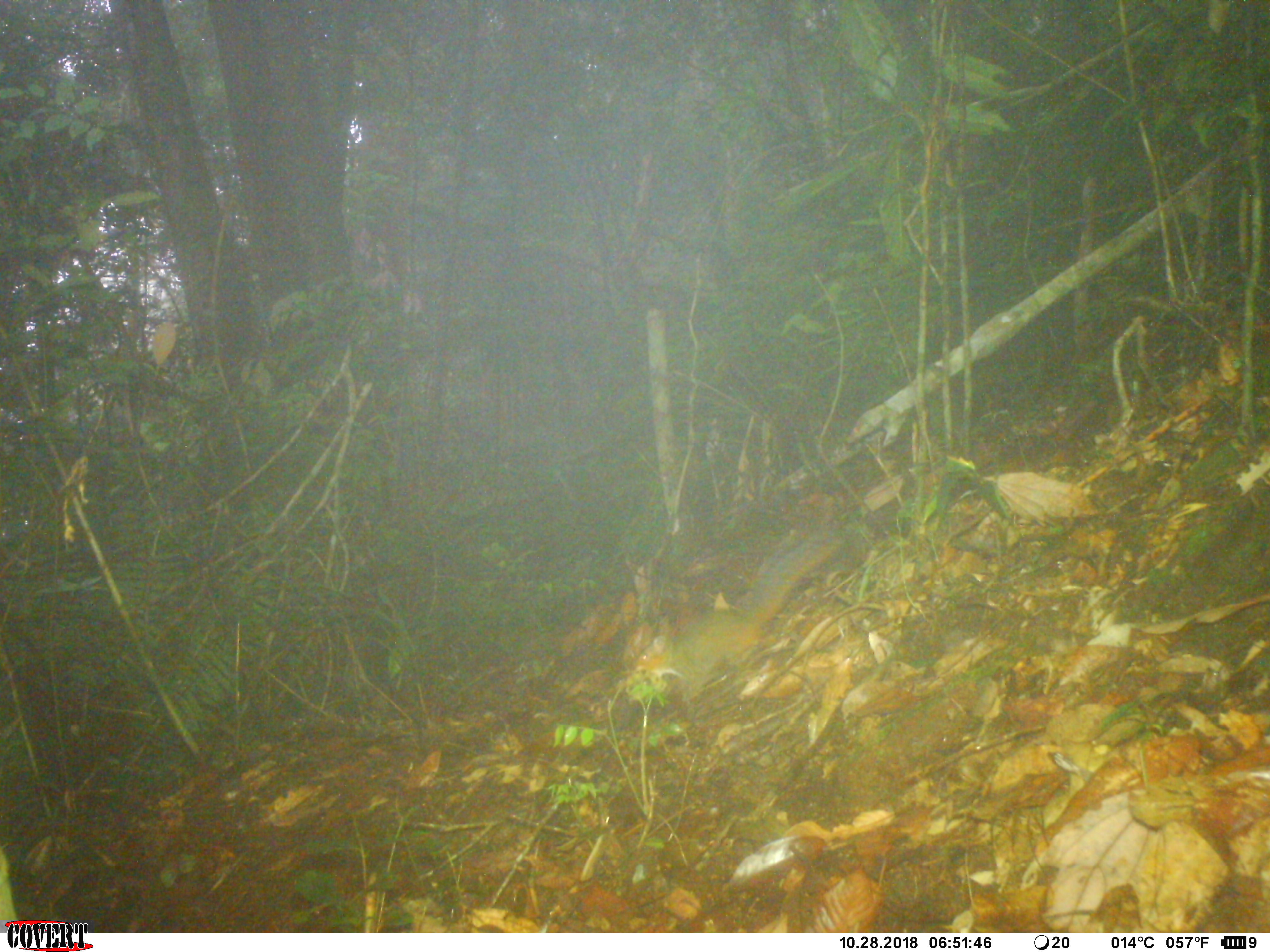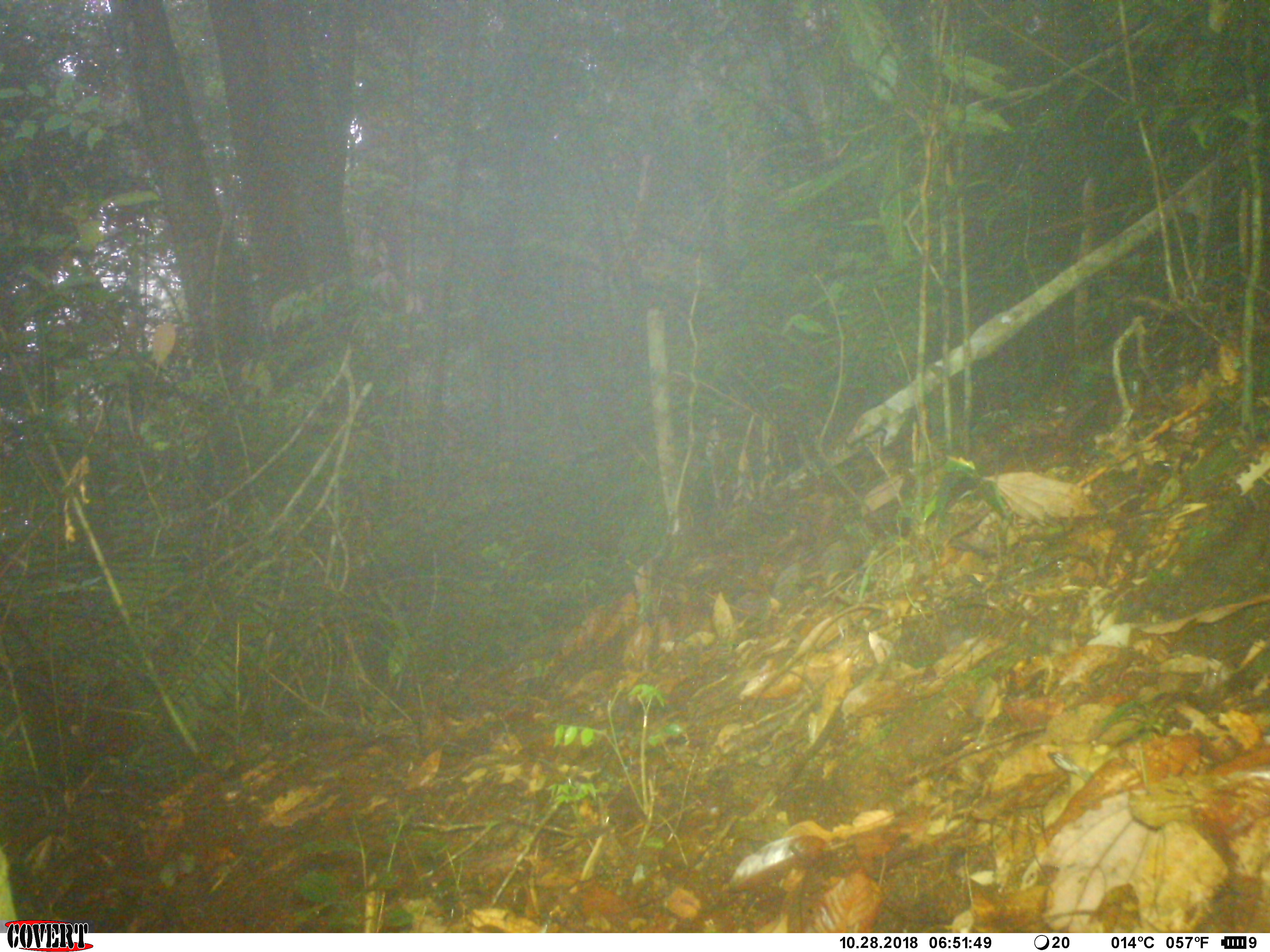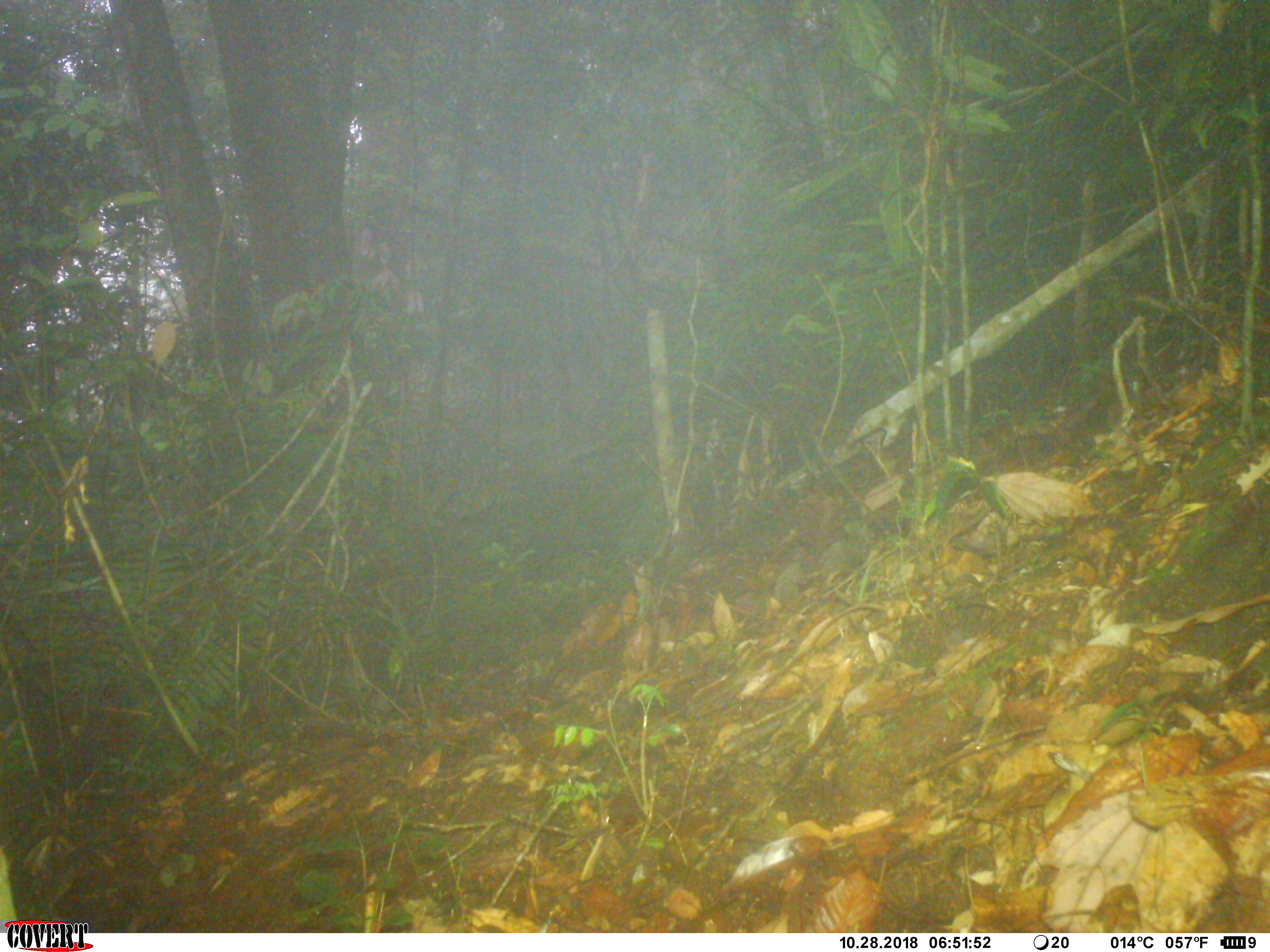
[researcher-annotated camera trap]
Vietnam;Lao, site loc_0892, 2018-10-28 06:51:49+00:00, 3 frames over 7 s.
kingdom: Animalia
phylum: Chordata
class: Mammalia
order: Rodentia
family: Sciuridae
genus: Dremomys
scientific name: Dremomys rufigenis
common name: red-cheeked squirrel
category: red cheeked squirrel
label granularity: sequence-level